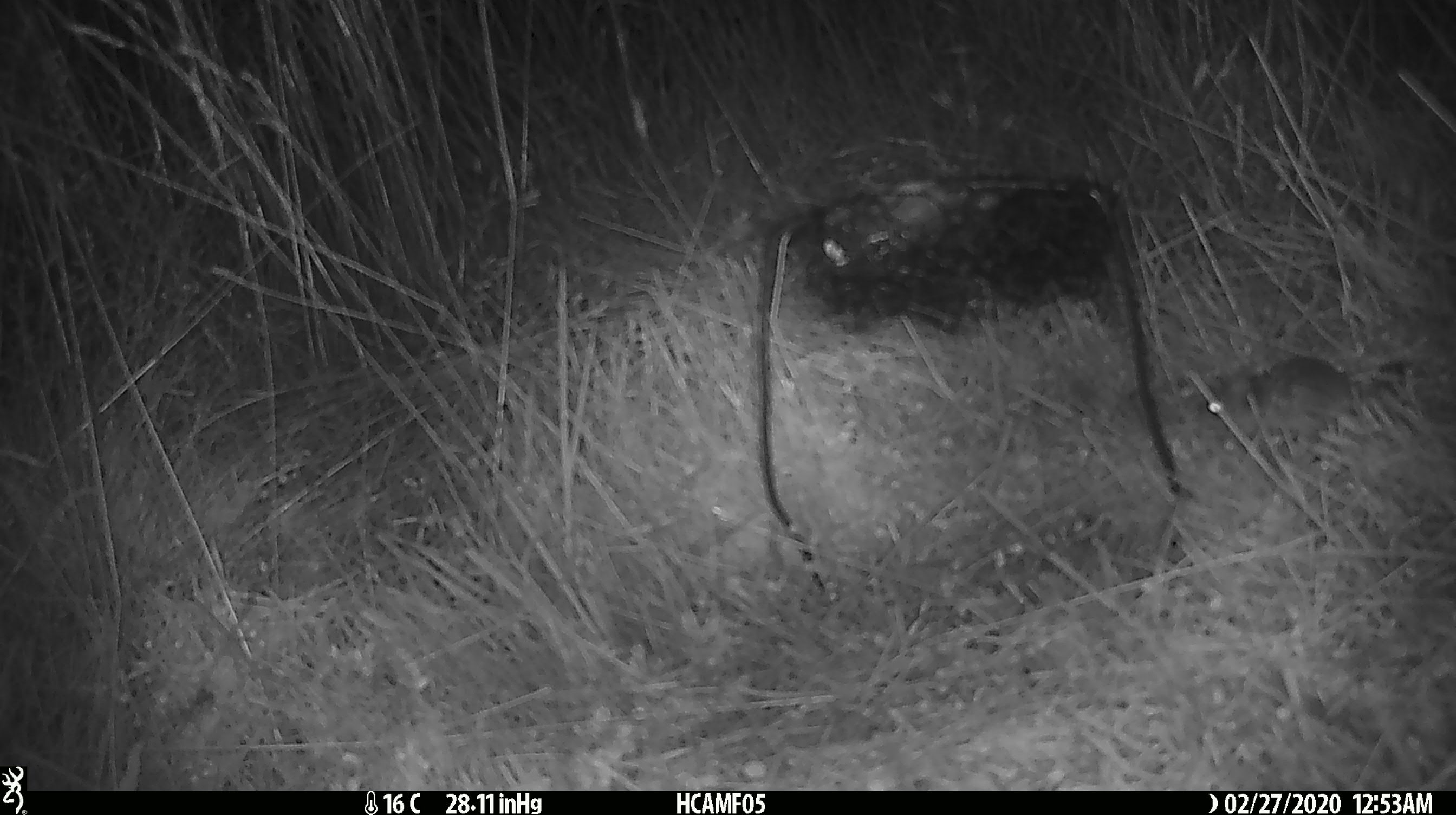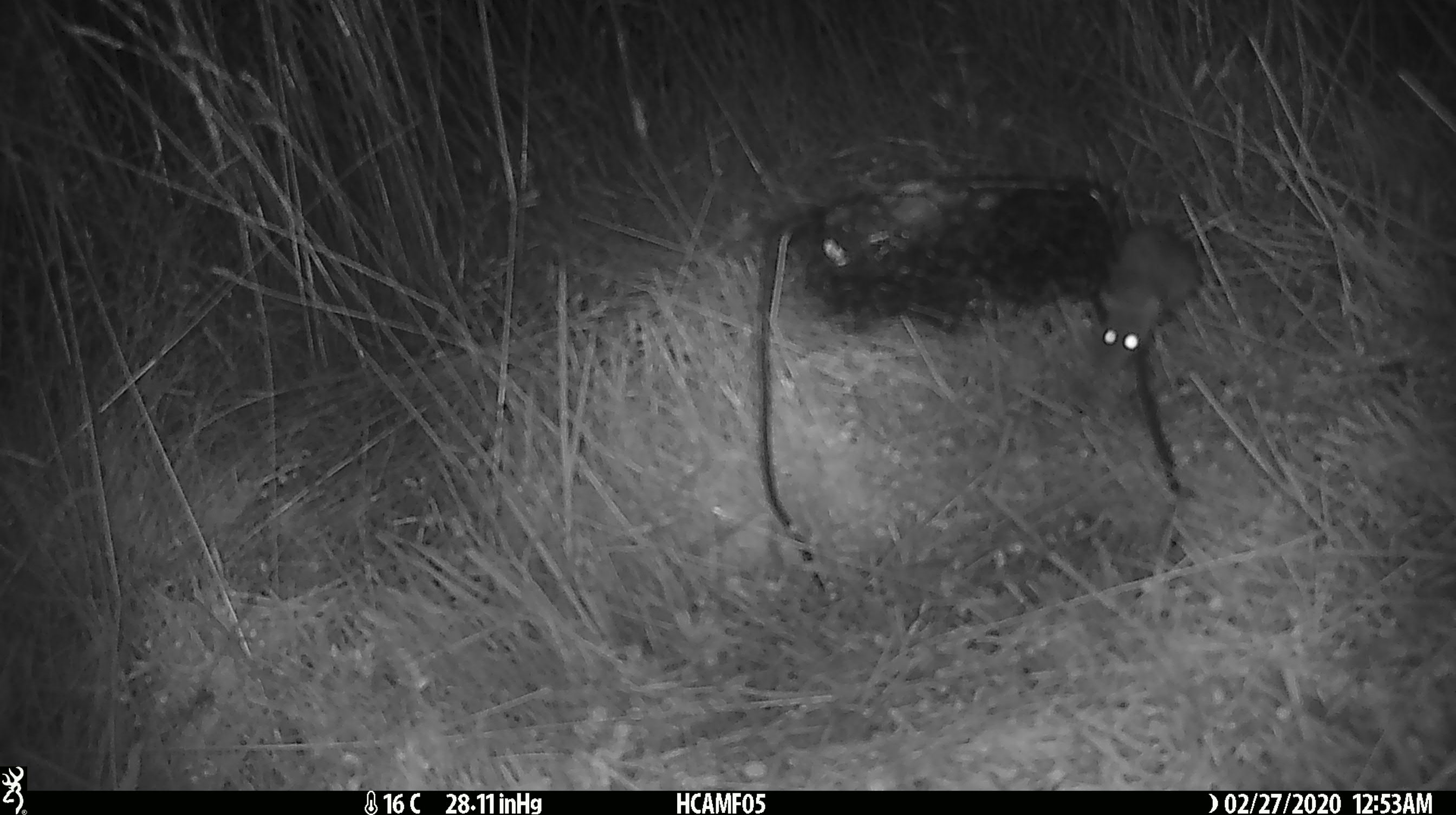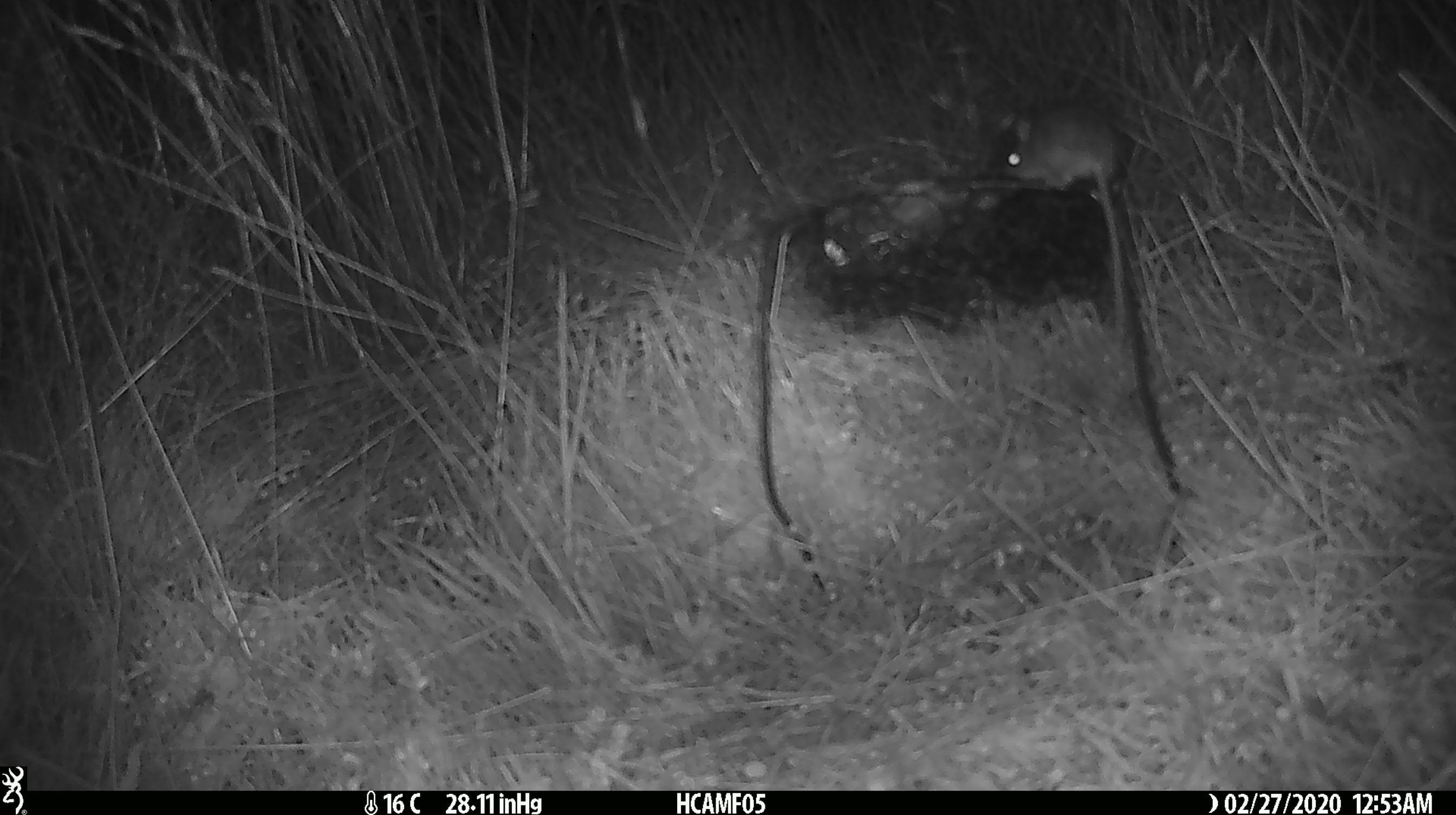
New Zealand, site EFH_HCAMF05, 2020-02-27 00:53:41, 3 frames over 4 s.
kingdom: Animalia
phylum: Chordata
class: Mammalia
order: Rodentia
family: Muridae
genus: Mus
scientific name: Mus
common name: mouse